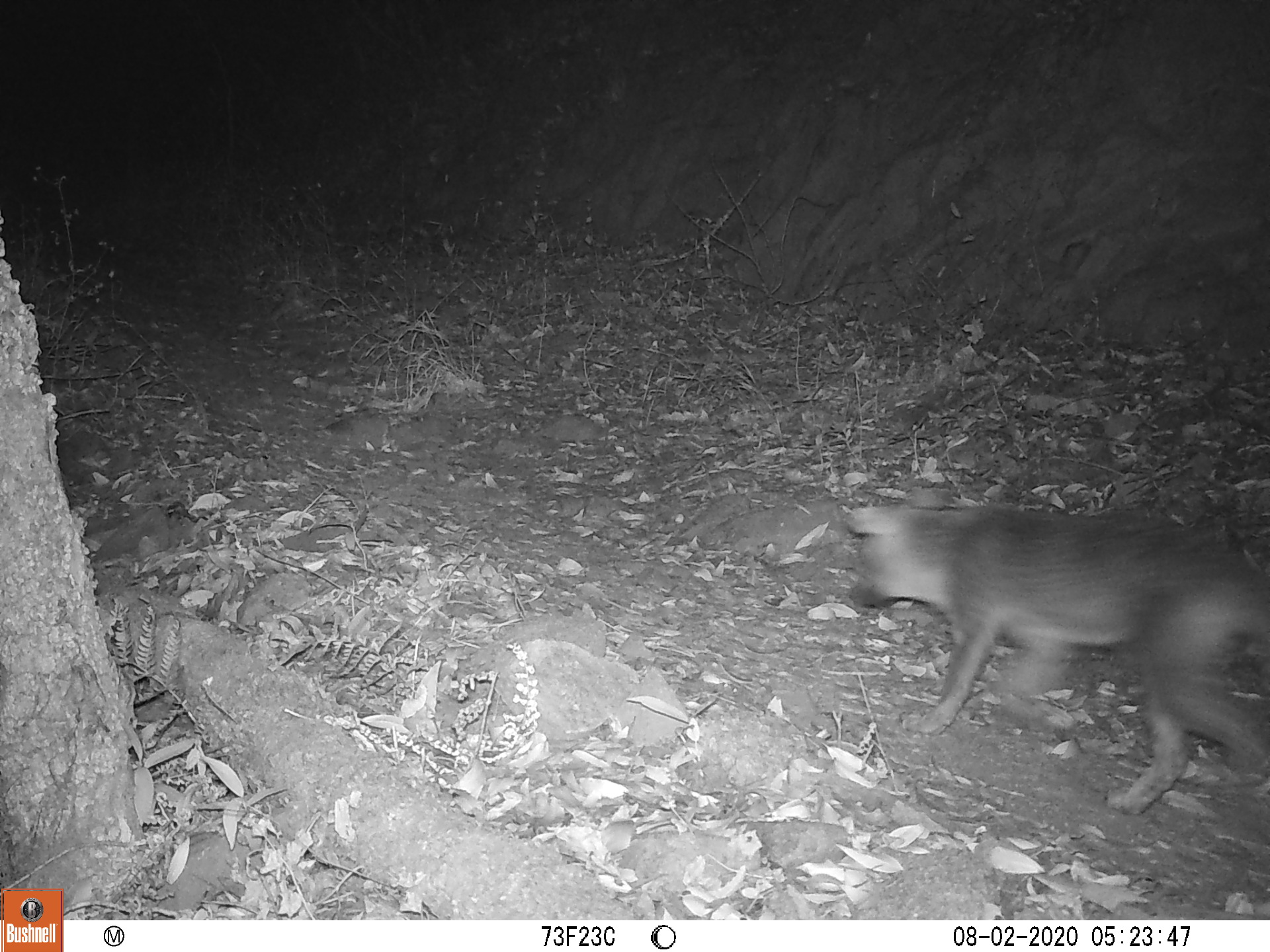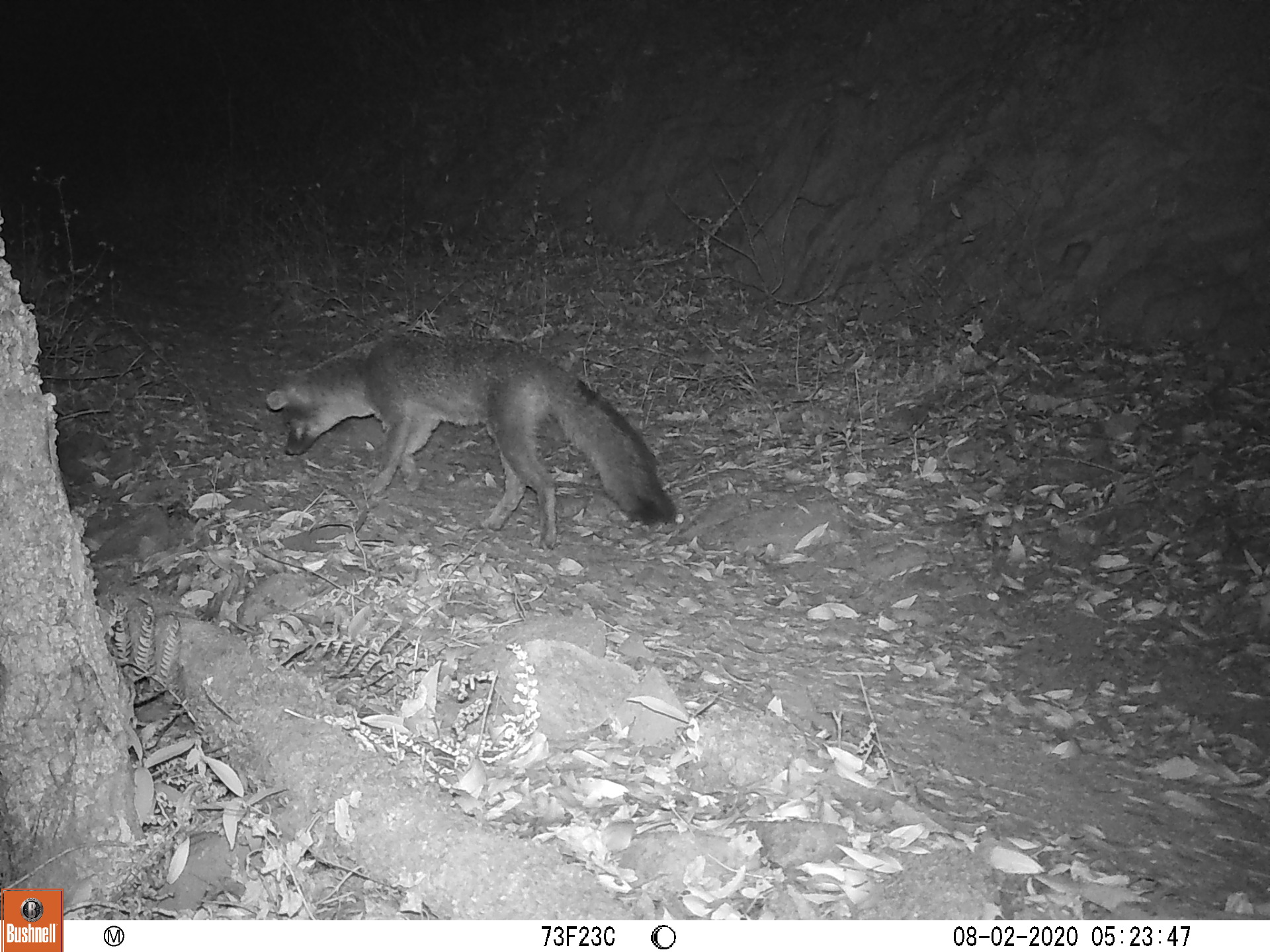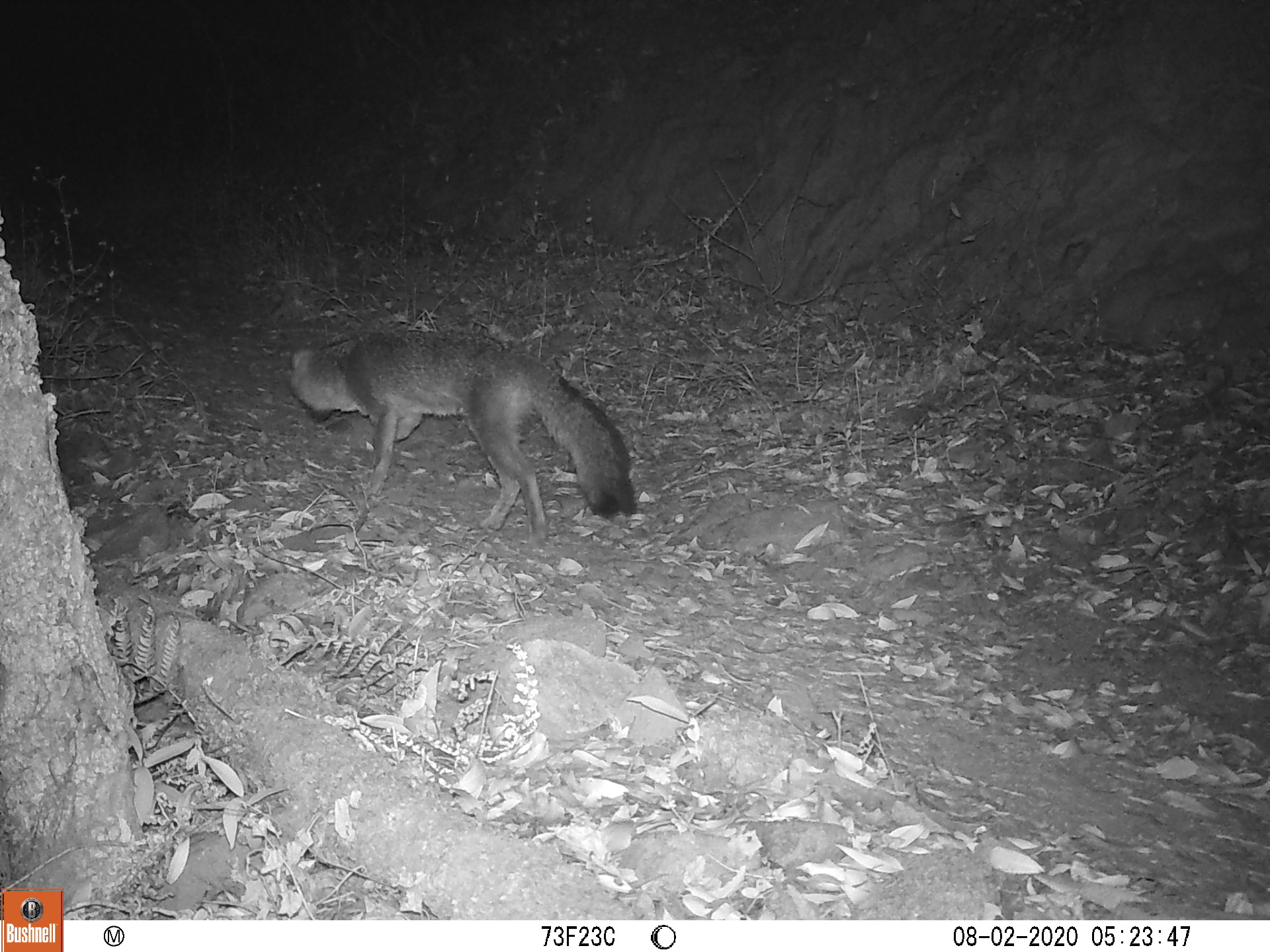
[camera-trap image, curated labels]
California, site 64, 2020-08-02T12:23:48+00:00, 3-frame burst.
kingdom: Animalia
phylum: Chordata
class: Mammalia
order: Carnivora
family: Canidae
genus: Urocyon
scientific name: Urocyon cinereoargenteus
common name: gray fox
Gray fox (Urocyon cinereoargenteus).